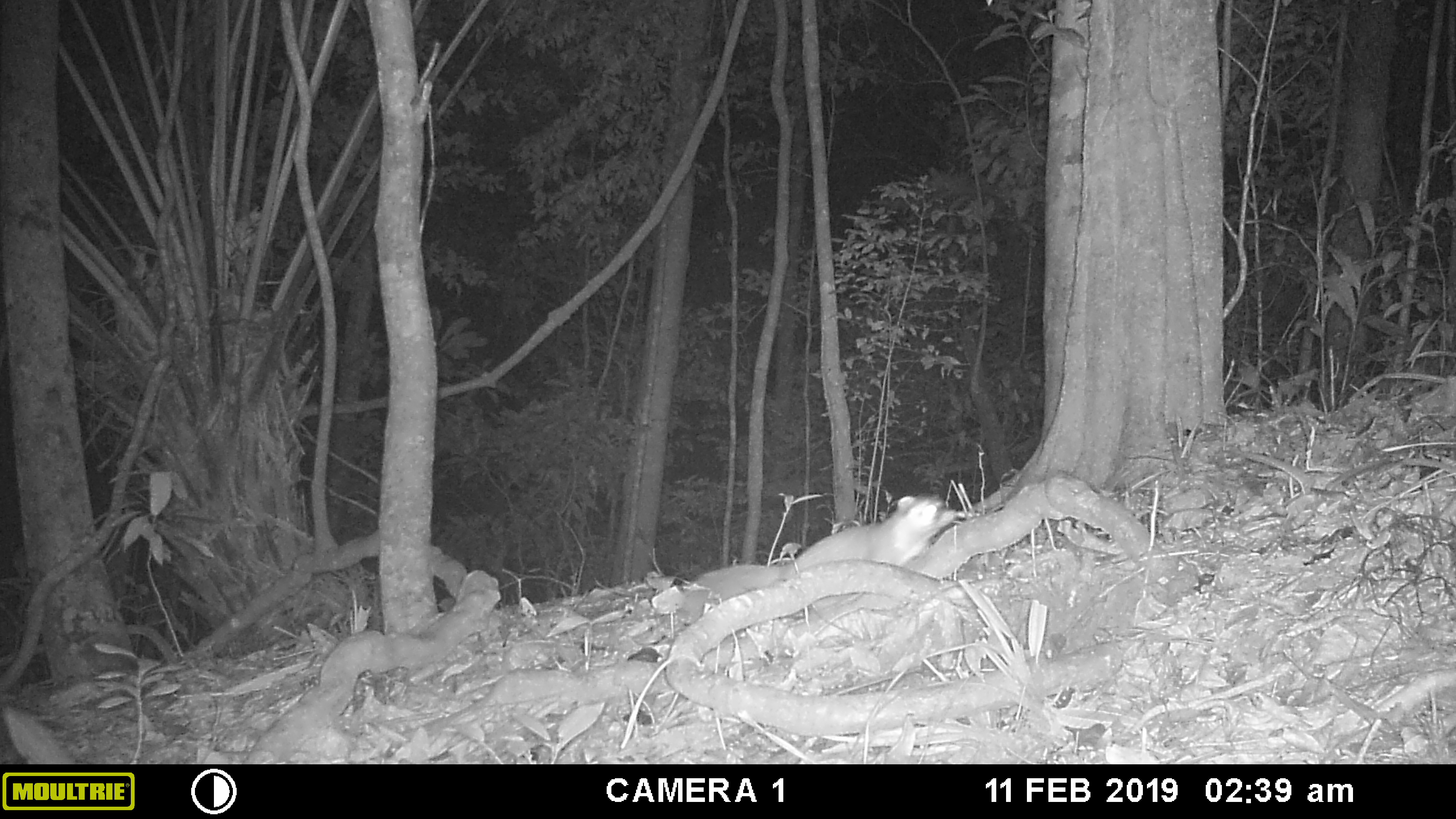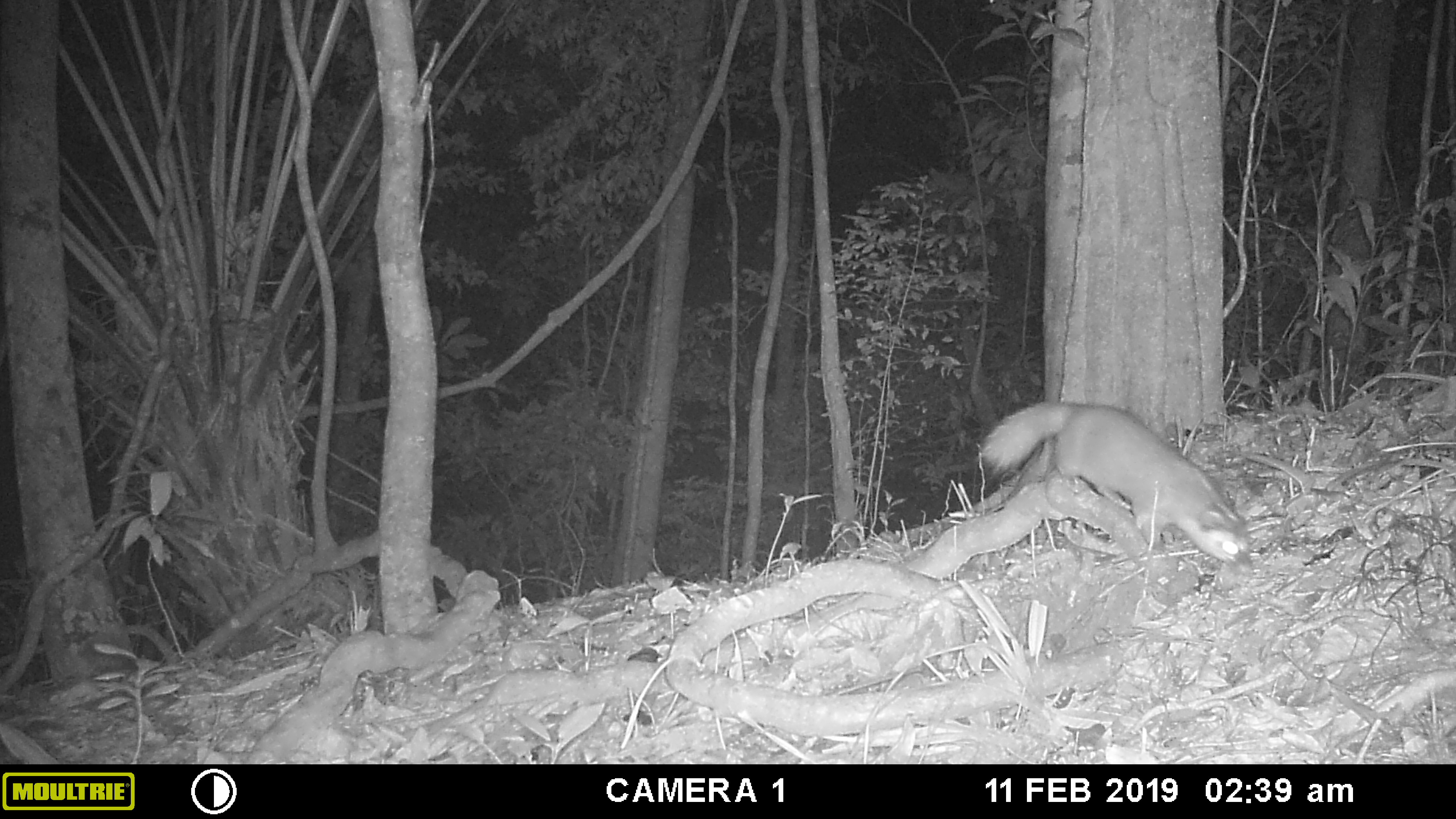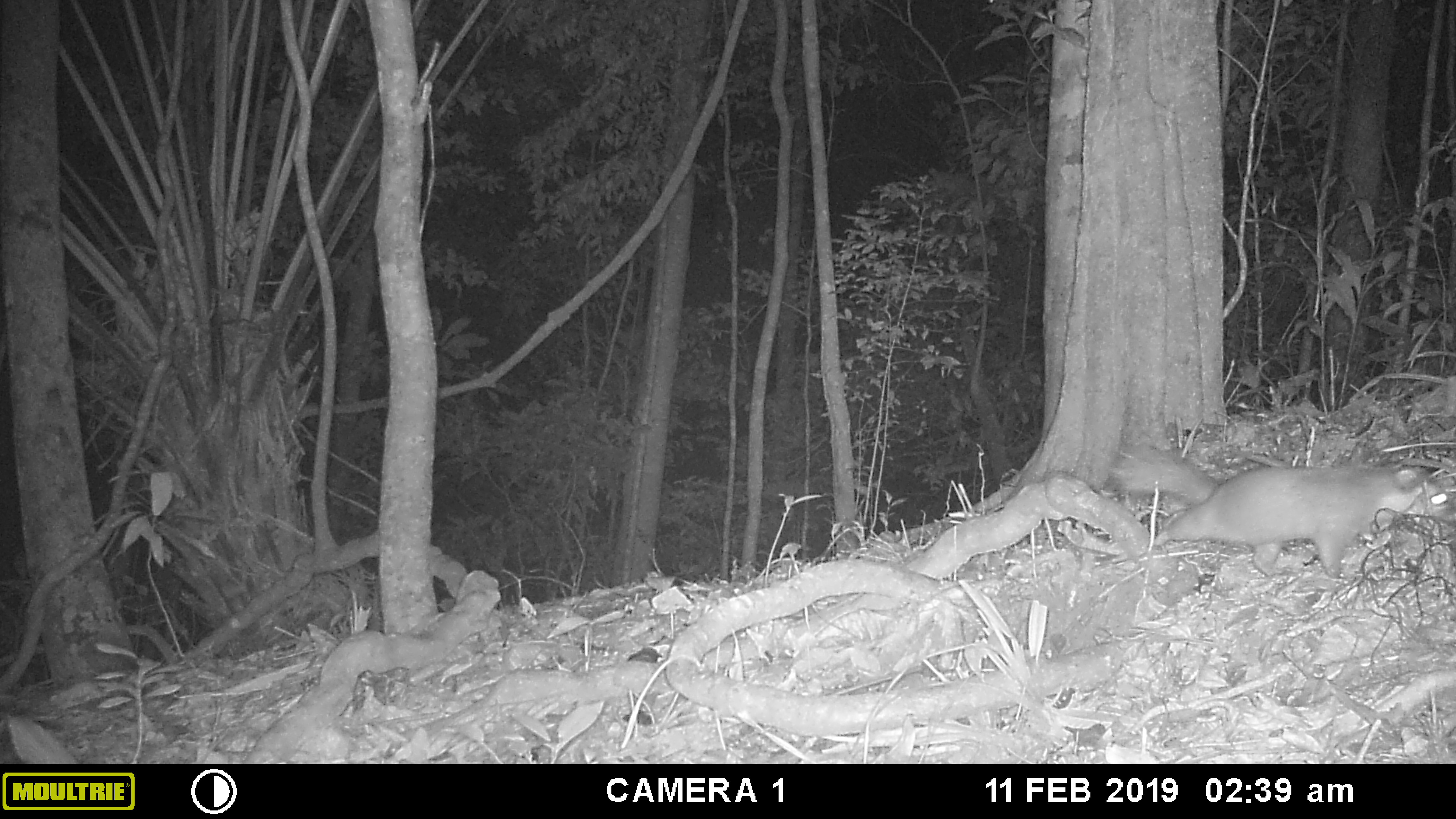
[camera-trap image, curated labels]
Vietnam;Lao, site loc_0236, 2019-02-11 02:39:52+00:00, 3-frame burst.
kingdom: Animalia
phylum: Chordata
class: Mammalia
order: Carnivora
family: Mustelidae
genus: Melogale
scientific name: Melogale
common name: ferret badger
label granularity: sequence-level